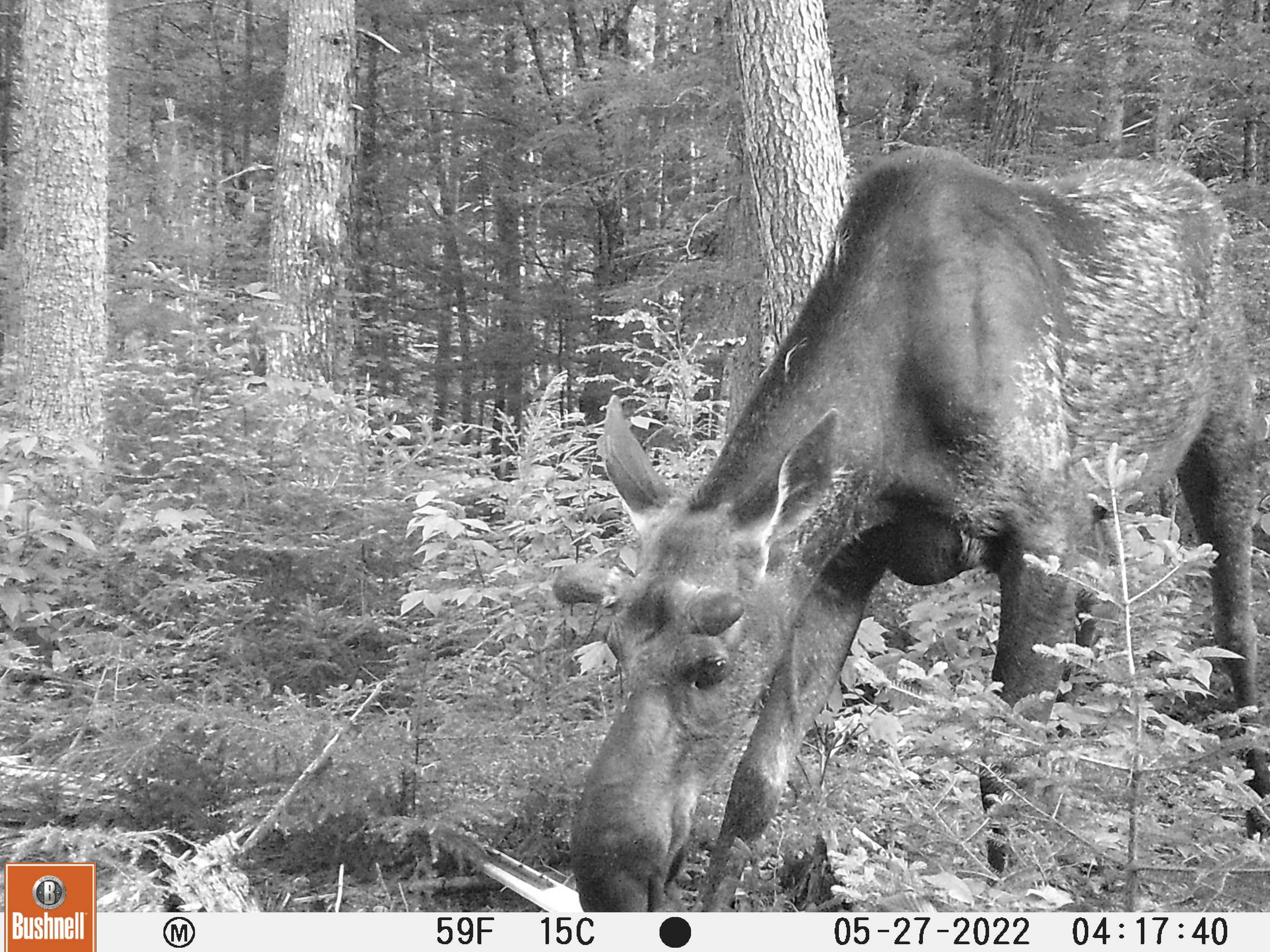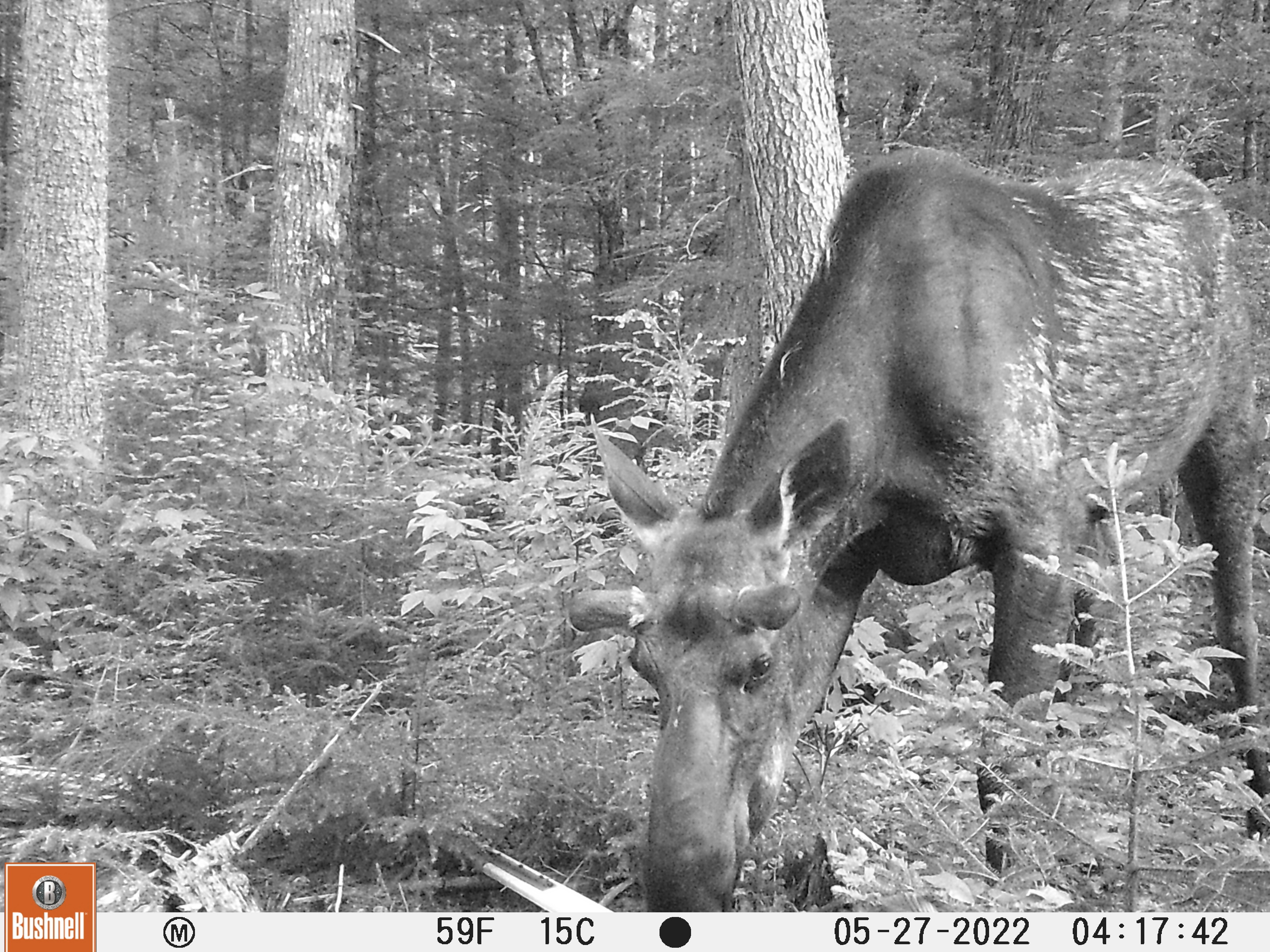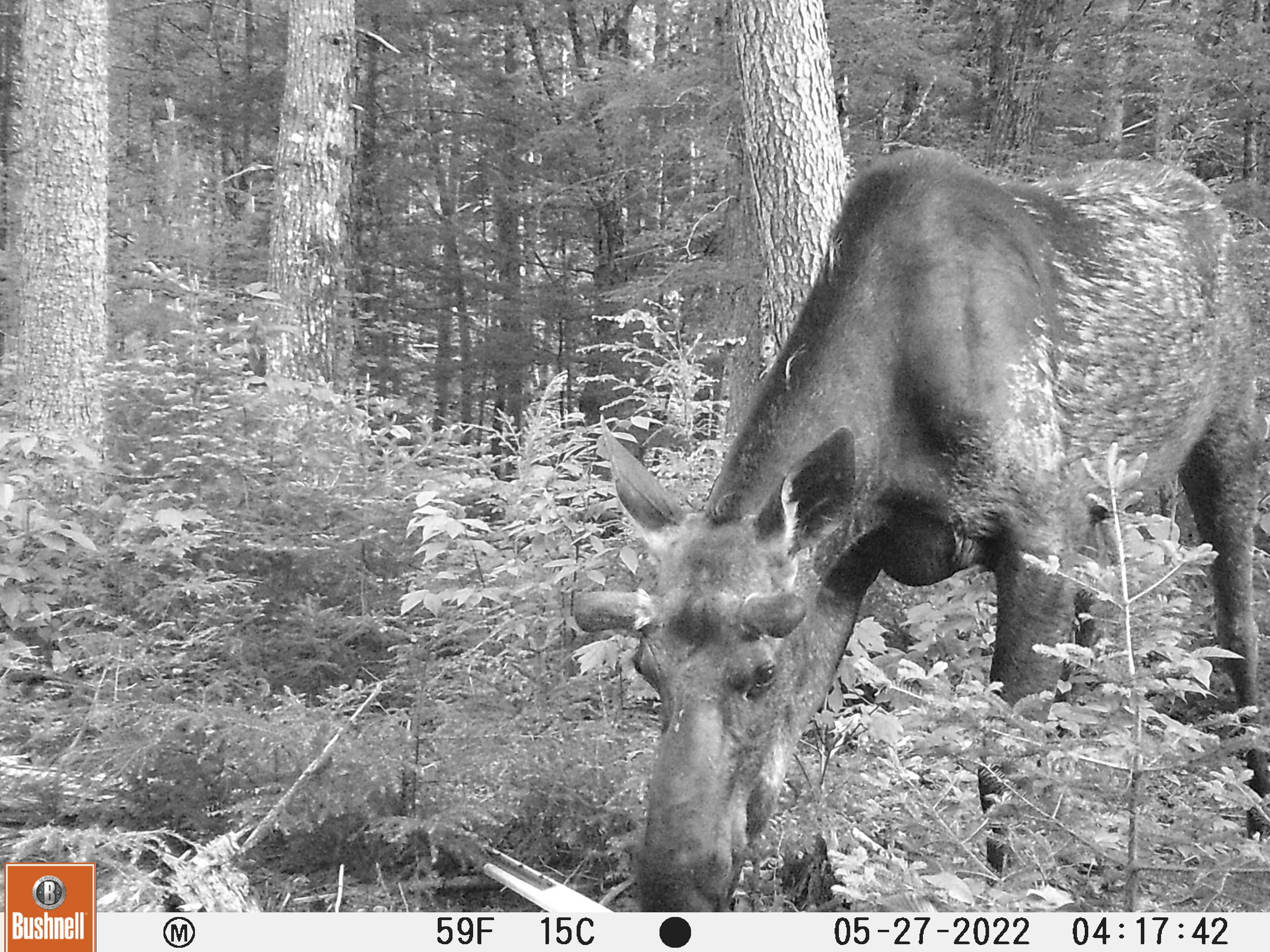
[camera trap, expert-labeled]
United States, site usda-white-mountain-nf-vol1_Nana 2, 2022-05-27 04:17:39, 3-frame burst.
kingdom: Animalia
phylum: Chordata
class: Mammalia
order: Artiodactyla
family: Cervidae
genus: Alces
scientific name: Alces alces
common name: moose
Moose (Alces alces).